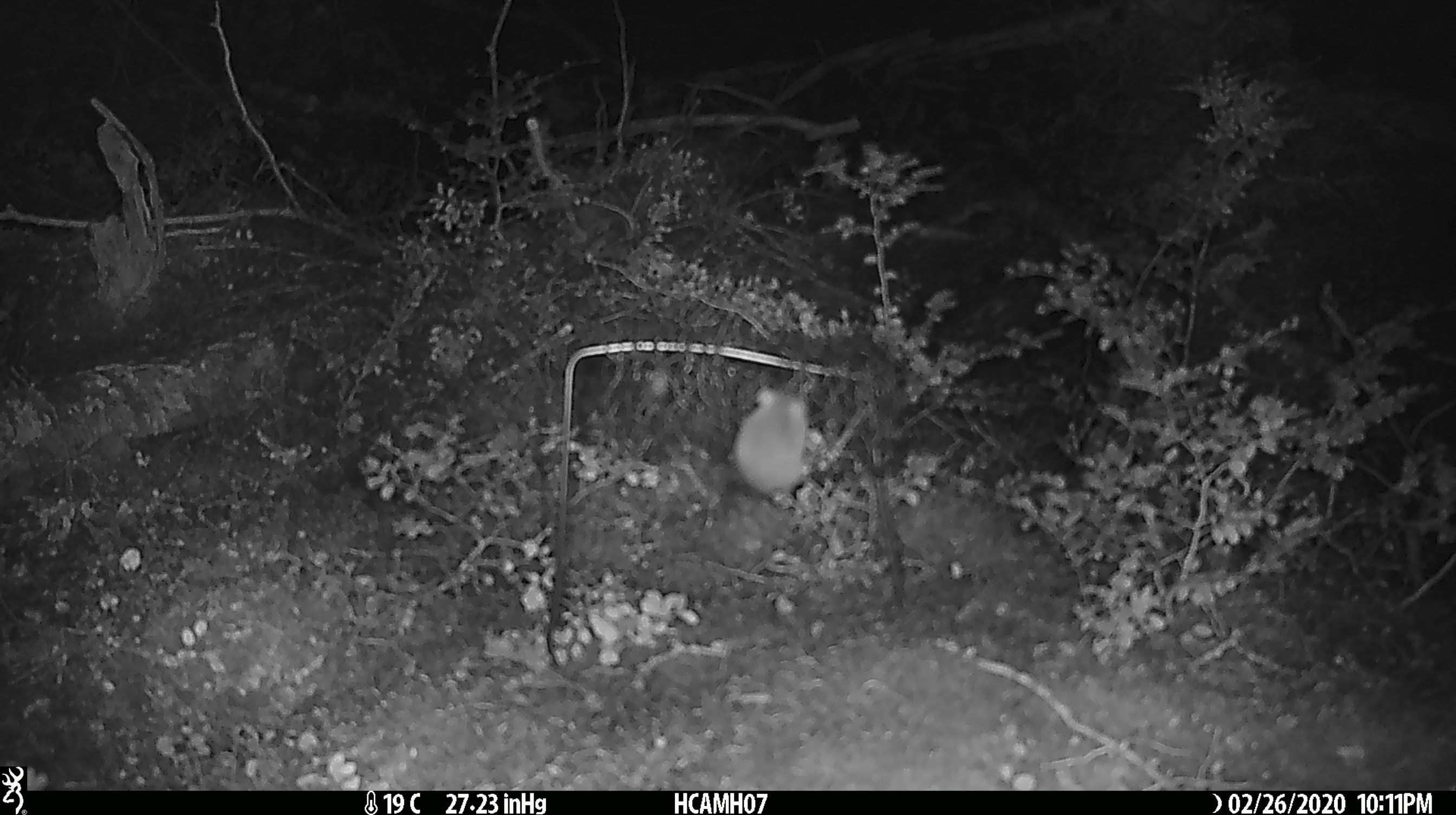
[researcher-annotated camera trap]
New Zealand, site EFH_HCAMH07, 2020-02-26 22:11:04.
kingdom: Animalia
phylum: Chordata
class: Mammalia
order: Rodentia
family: Muridae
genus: Mus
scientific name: Mus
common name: mouse